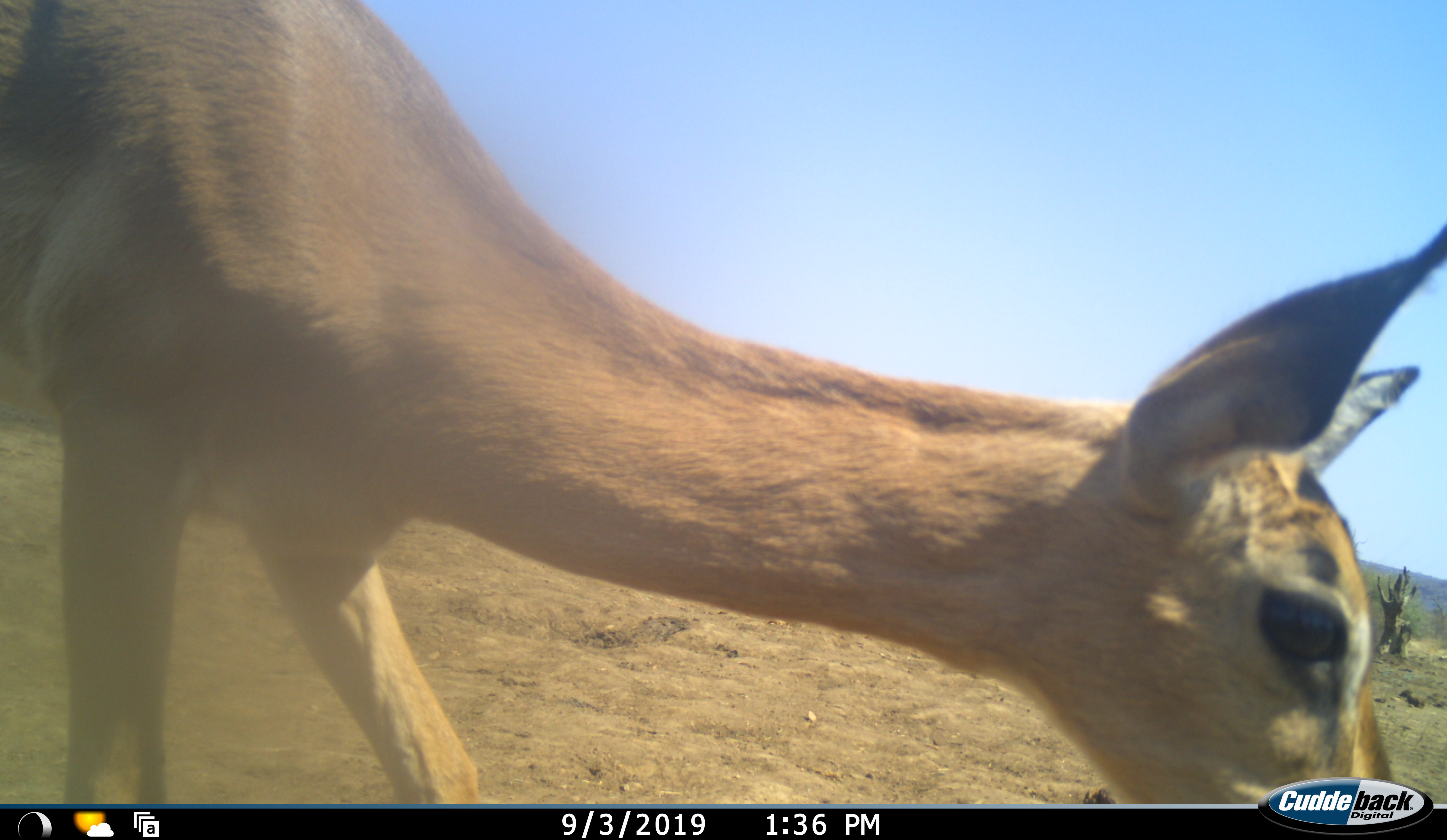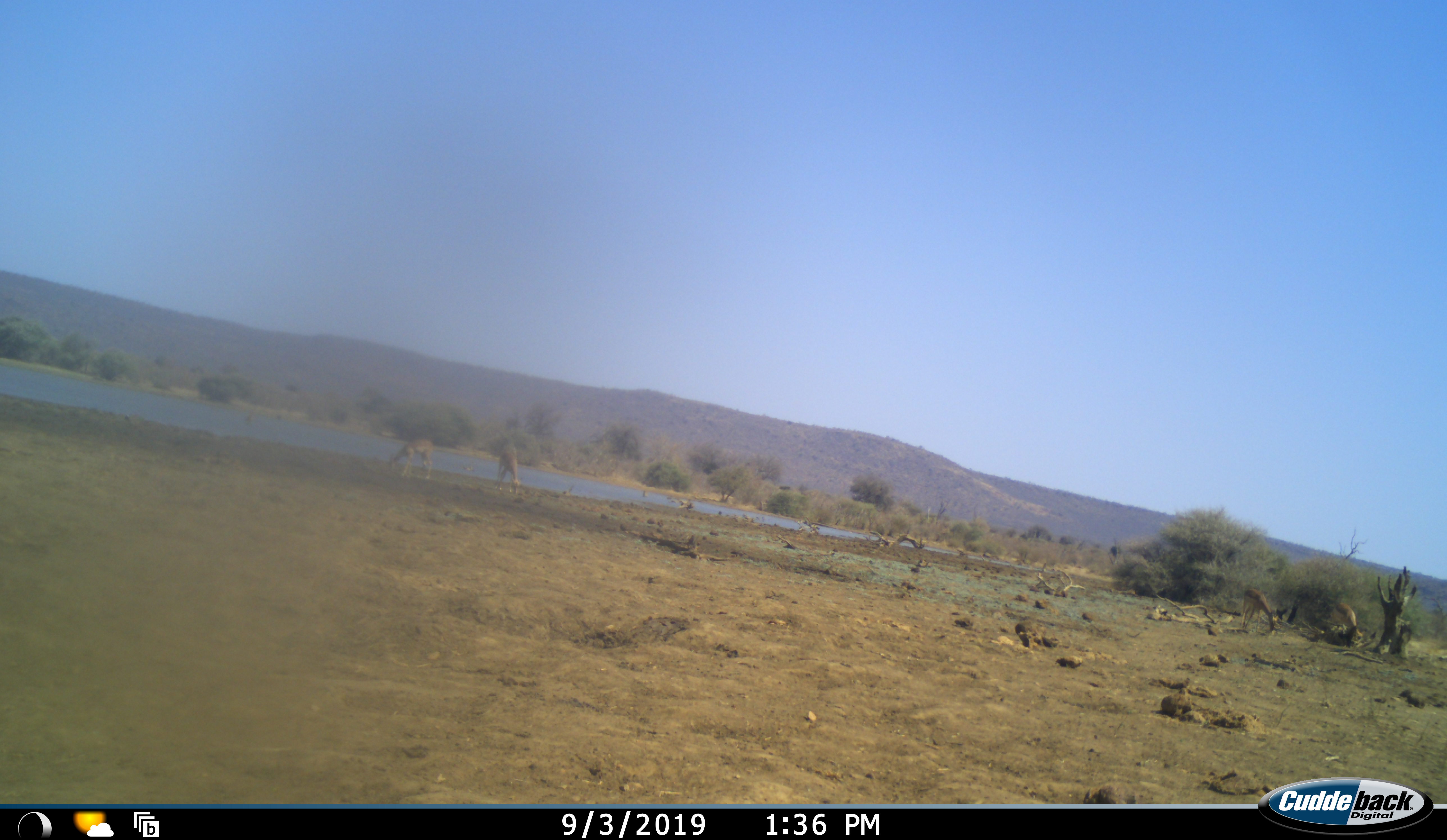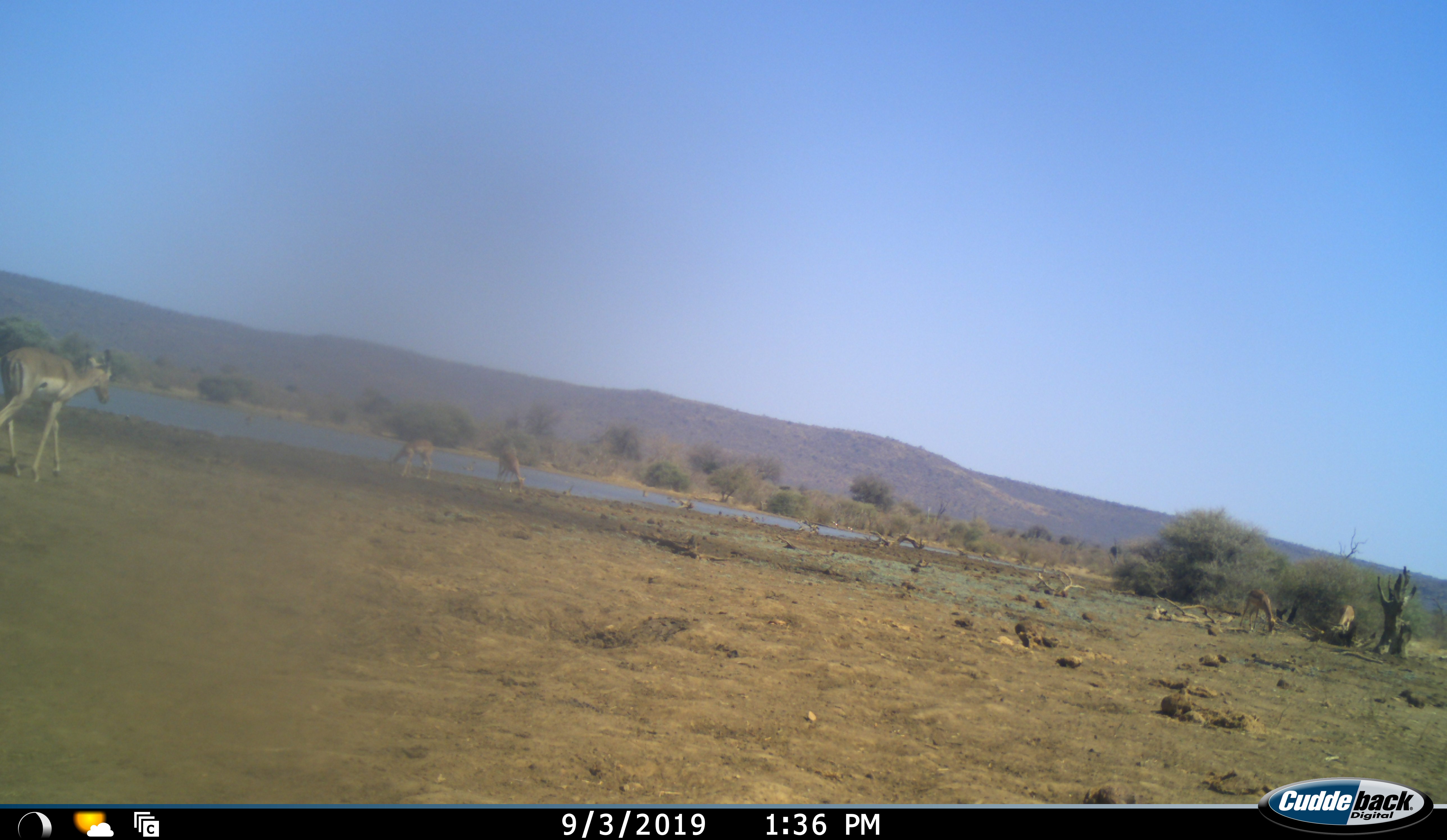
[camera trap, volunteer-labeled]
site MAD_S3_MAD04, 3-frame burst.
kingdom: Animalia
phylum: Chordata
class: Mammalia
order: Artiodactyla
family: Bovidae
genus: Aepyceros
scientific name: Aepyceros melampus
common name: impala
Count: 2.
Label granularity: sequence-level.